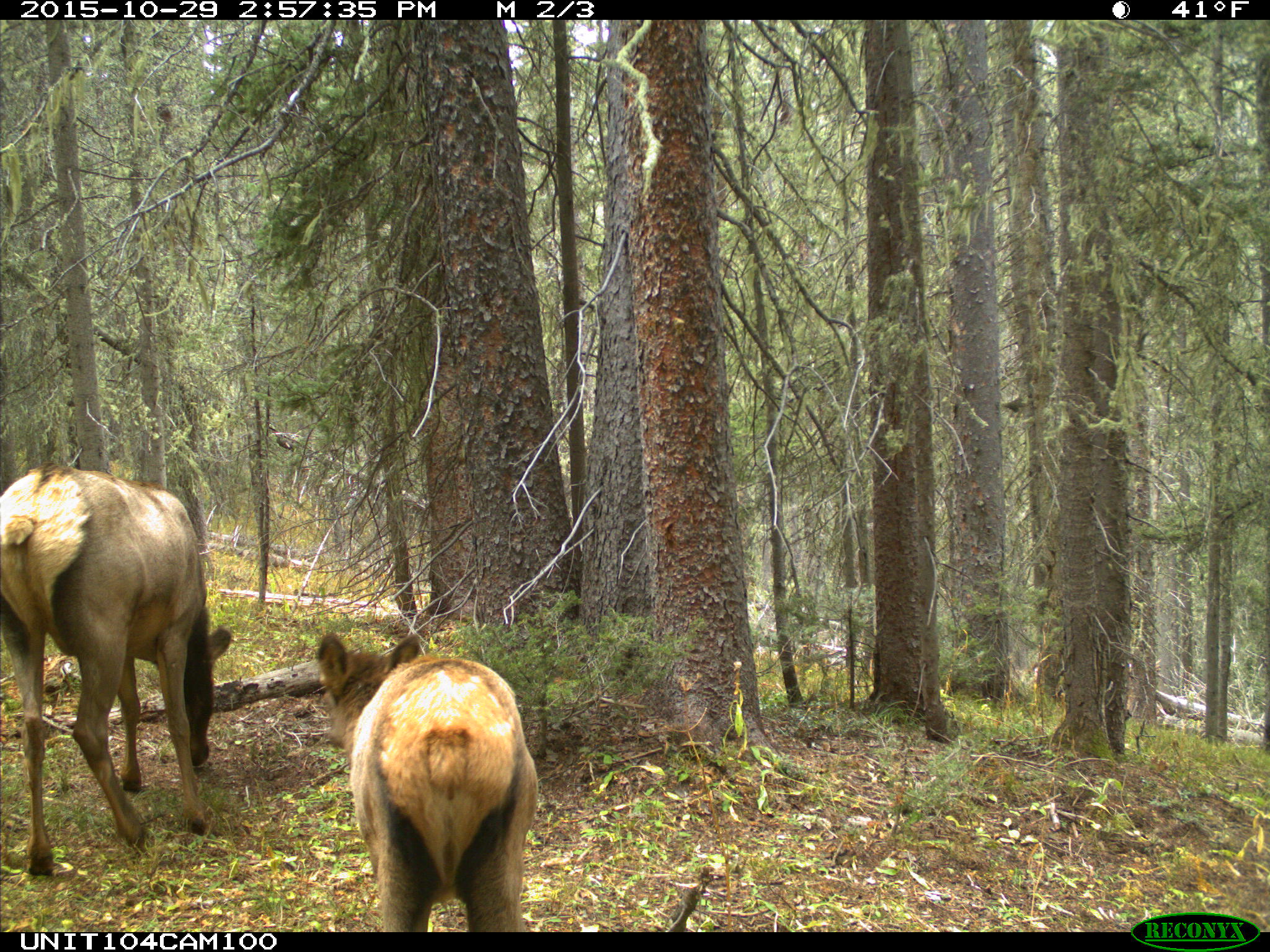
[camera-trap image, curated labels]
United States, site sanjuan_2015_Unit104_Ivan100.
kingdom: Animalia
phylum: Chordata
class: Mammalia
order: Artiodactyla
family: Cervidae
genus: Cervus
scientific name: Cervus elaphus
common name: red deer